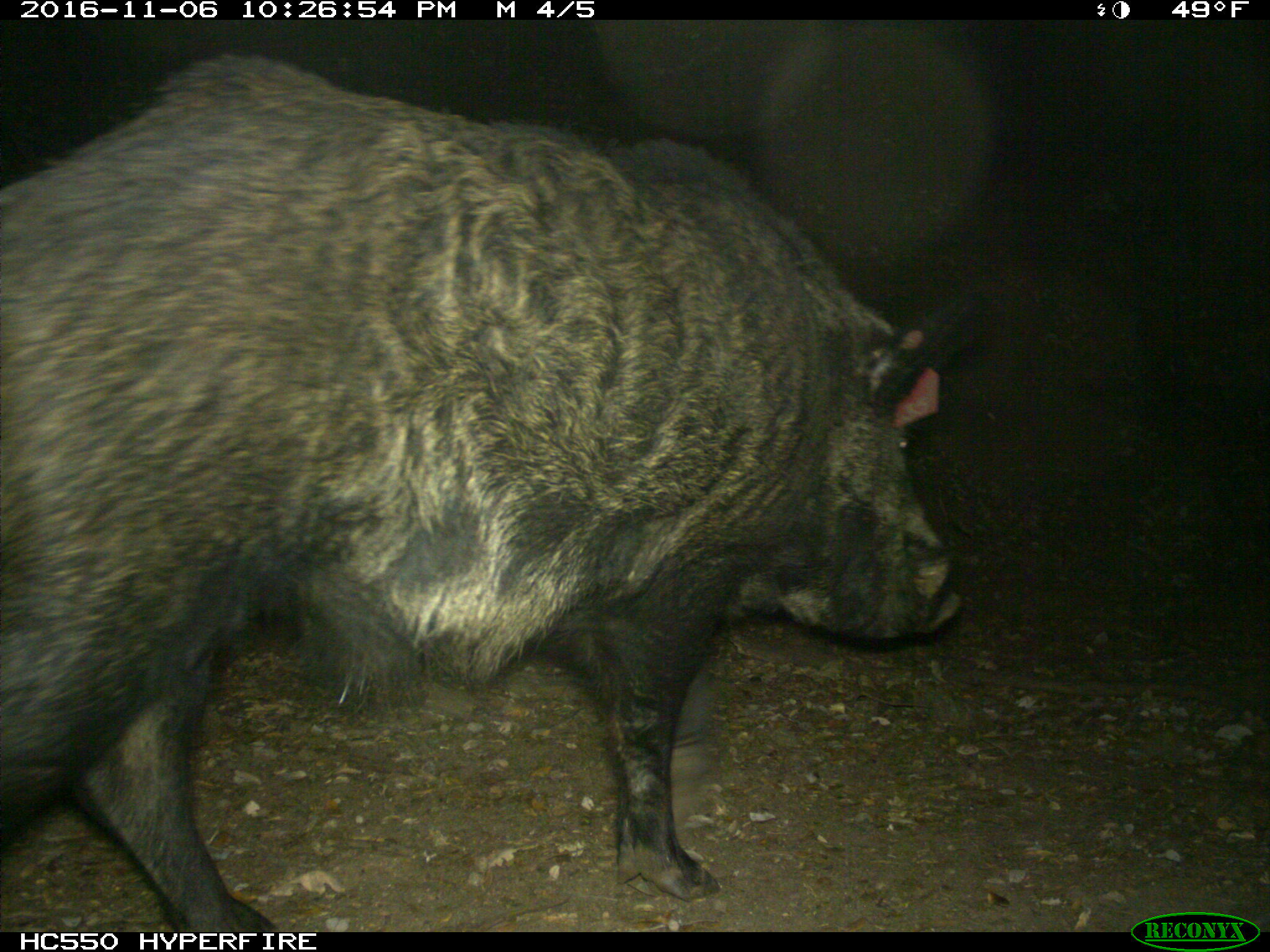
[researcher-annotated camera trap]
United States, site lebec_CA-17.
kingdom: Animalia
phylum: Chordata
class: Mammalia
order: Artiodactyla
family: Suidae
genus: Sus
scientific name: Sus scrofa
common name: wild boar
Sus scrofa (wild boar).